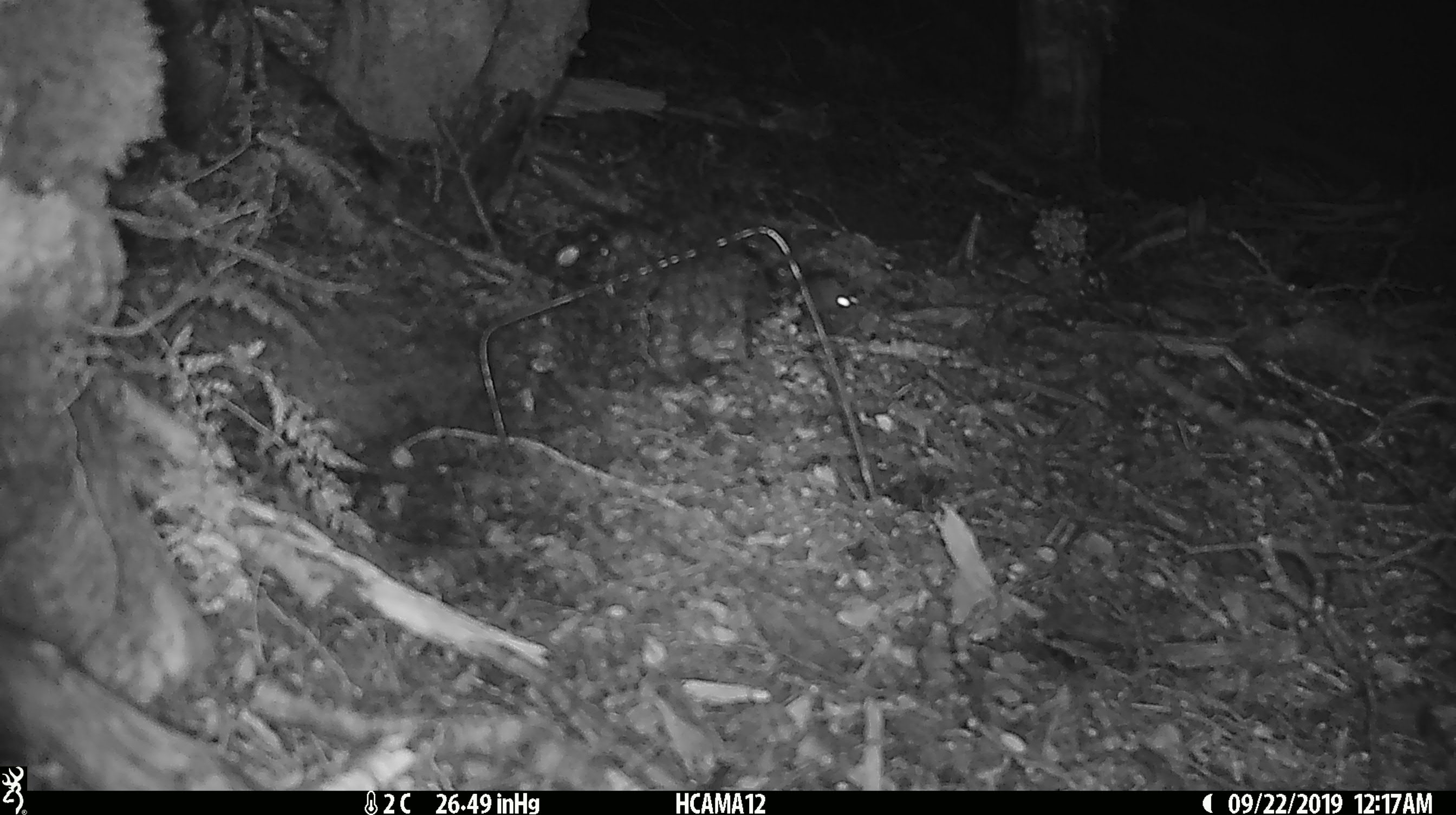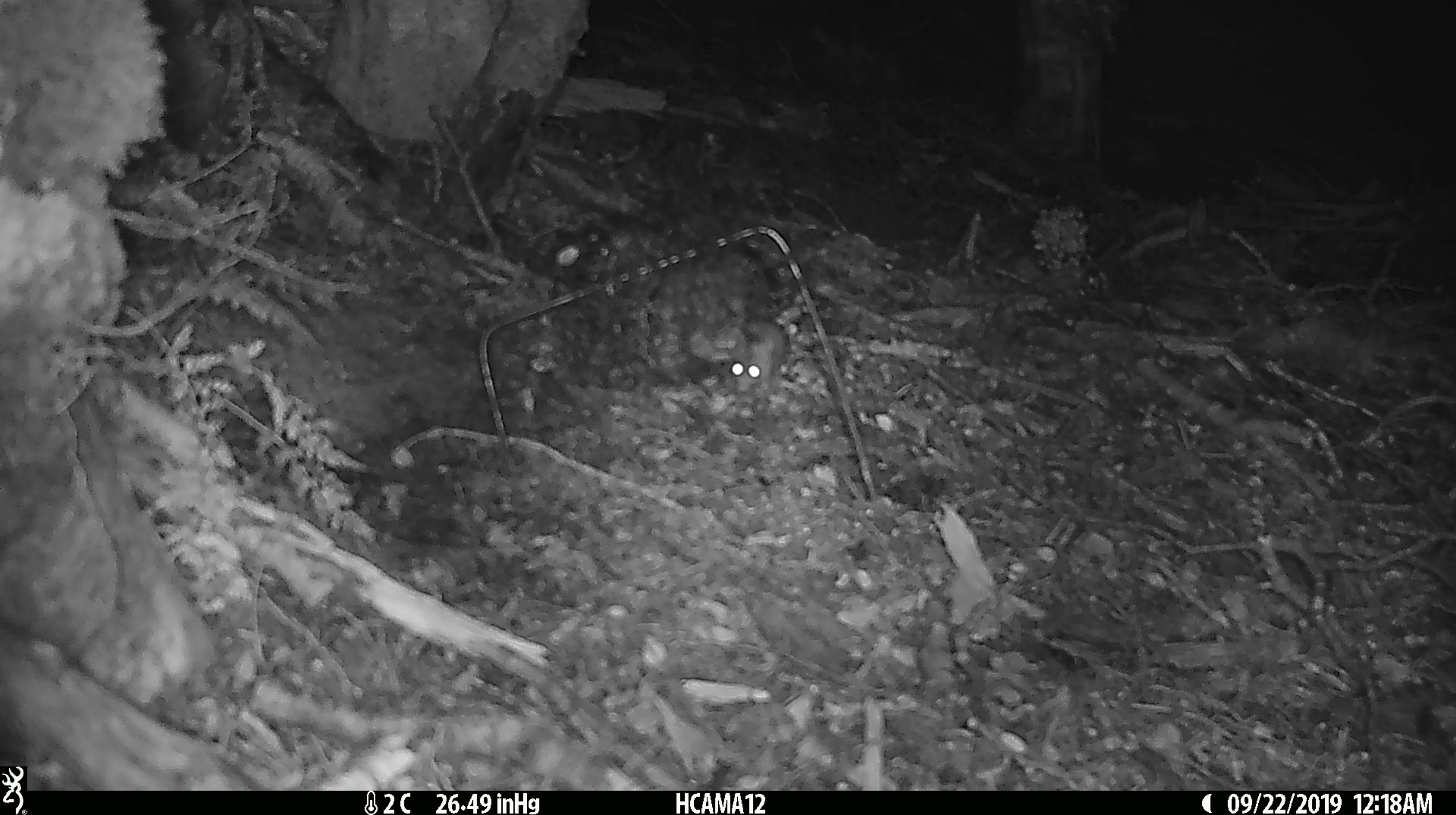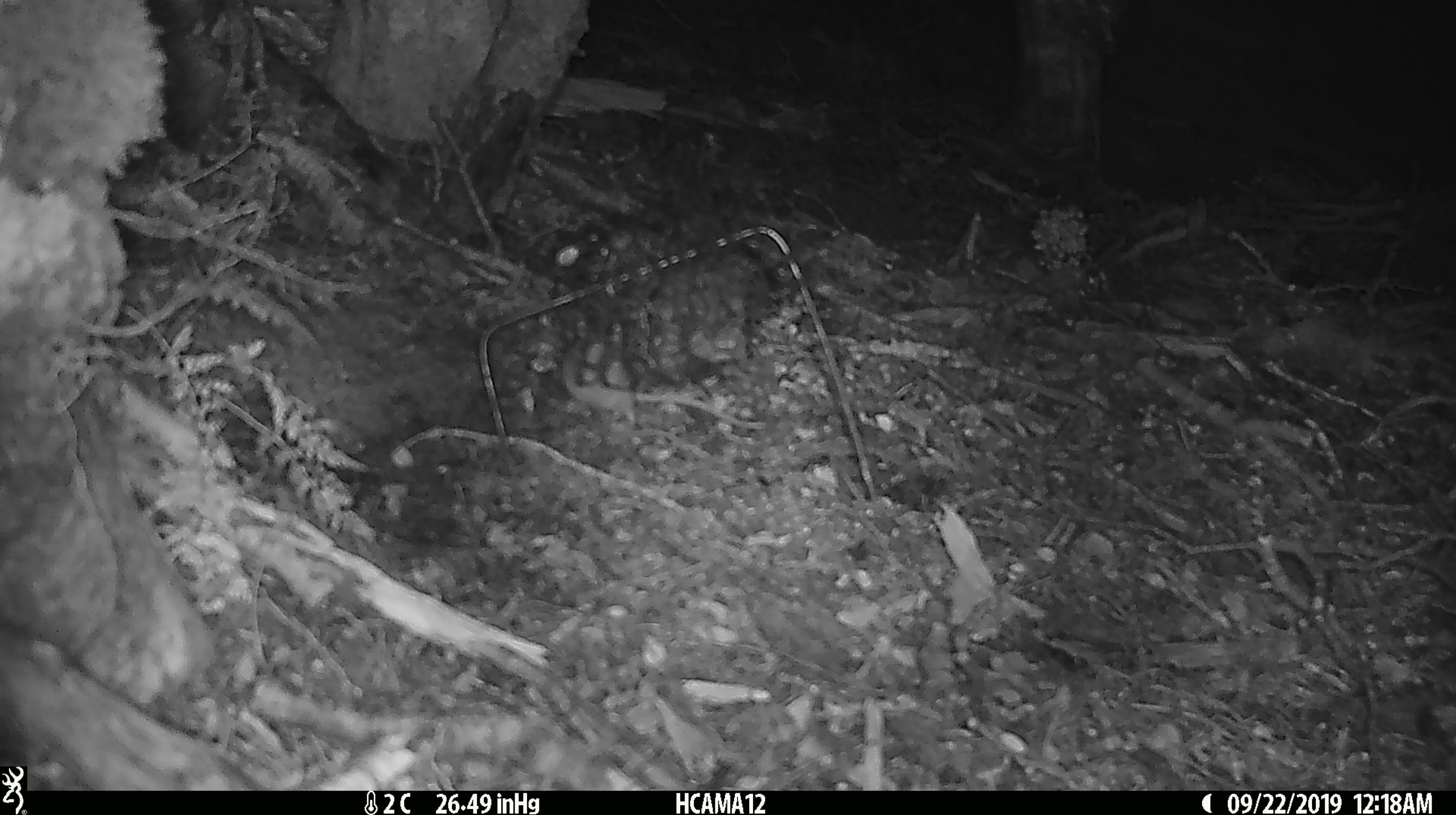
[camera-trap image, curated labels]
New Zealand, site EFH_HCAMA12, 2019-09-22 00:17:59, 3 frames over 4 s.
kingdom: Animalia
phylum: Chordata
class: Mammalia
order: Rodentia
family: Muridae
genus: Mus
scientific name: Mus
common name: mouse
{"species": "mouse (Mus)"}